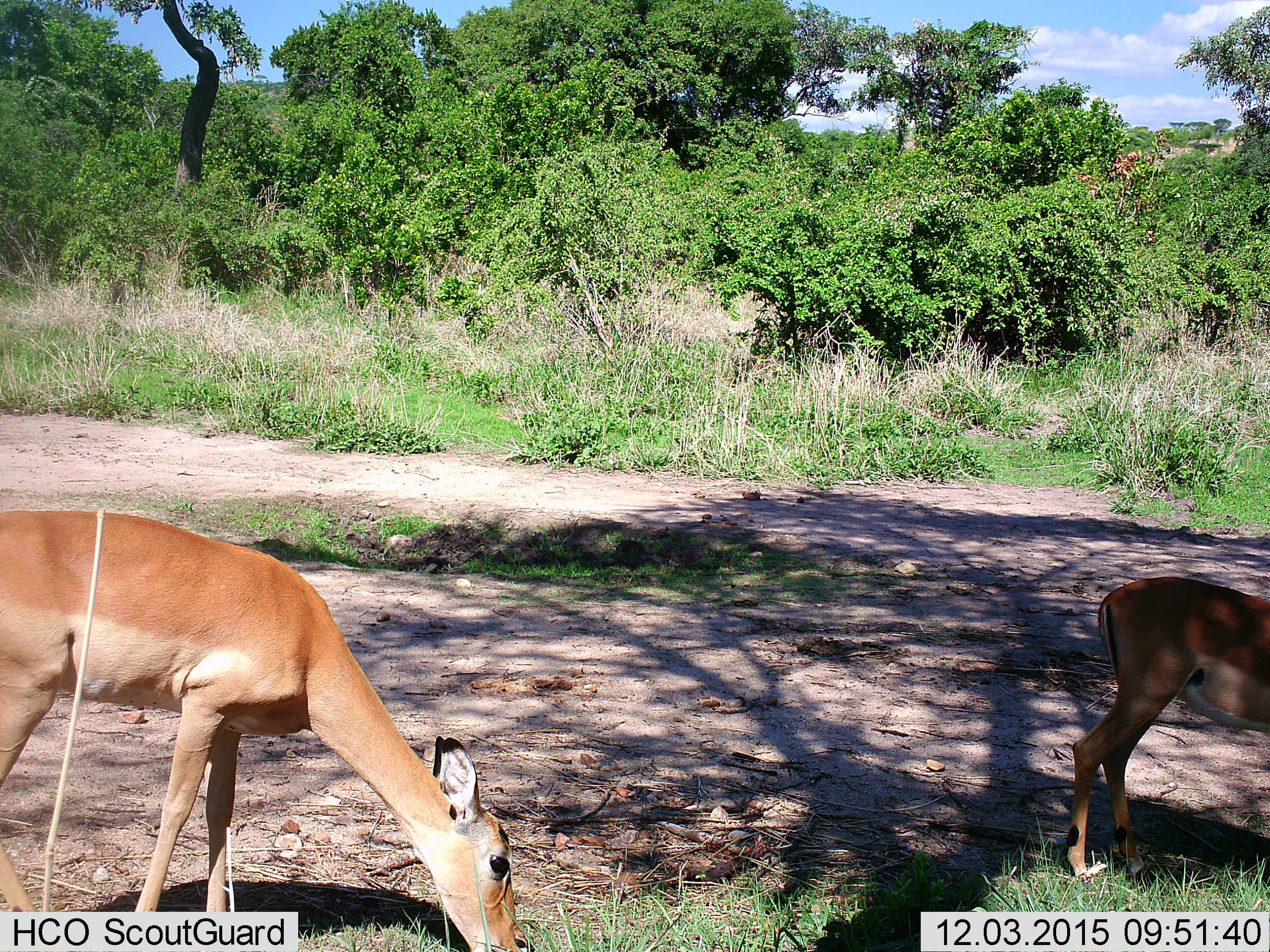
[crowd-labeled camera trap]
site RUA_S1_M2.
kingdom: Animalia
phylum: Chordata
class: Mammalia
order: Artiodactyla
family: Bovidae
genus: Aepyceros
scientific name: Aepyceros melampus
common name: impala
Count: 2.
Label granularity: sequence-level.